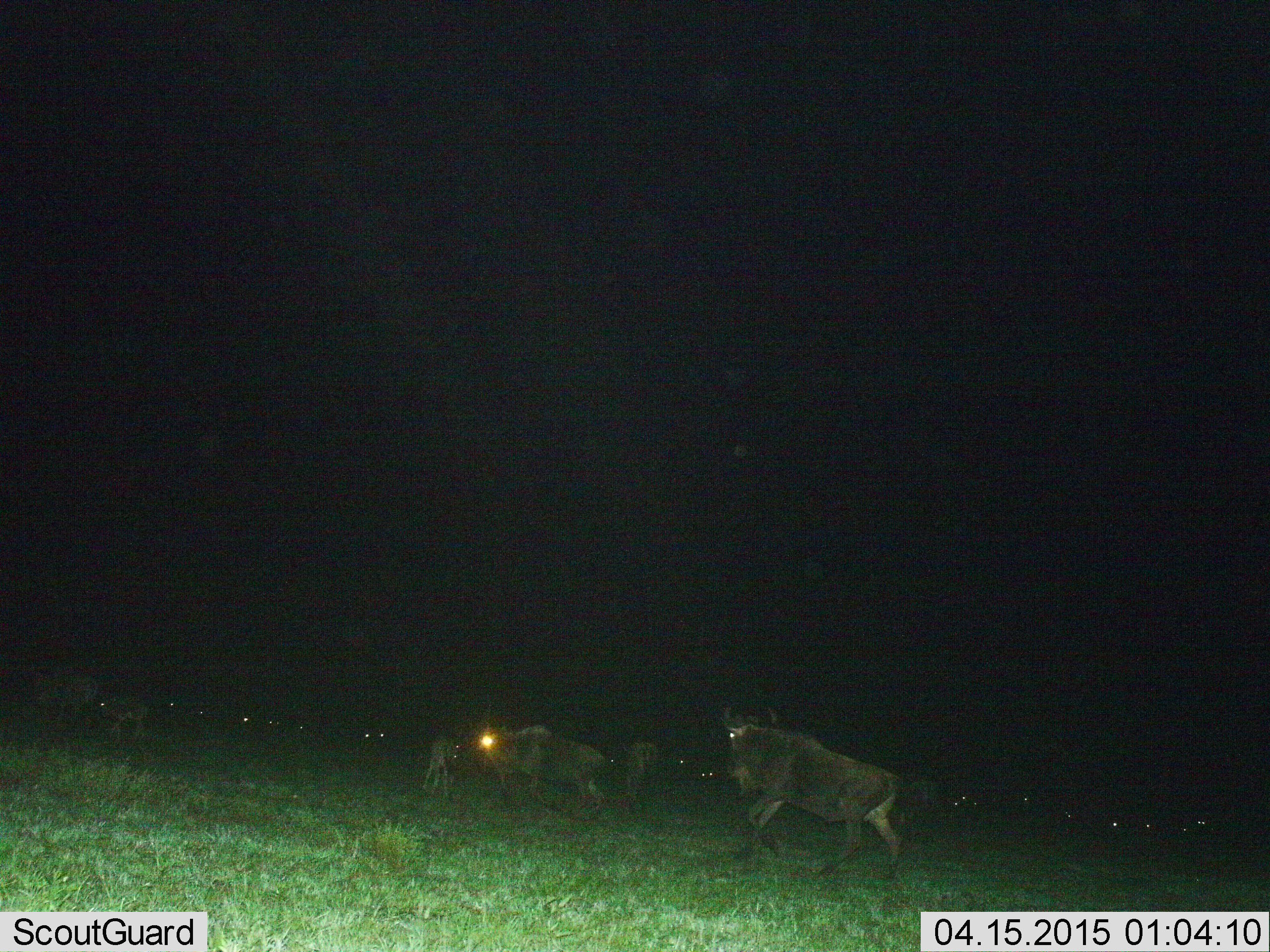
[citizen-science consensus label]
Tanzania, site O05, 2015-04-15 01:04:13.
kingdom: Animalia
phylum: Chordata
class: Mammalia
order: Artiodactyla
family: Bovidae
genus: Connochaetes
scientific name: Connochaetes taurinus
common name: blue wildebeest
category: wildebeest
Wildebeest (blue wildebeest) (Connochaetes taurinus), count 11-50. Behavior (volunteer vote fractions): standing 70%, resting 0%, moving 80%, interacting 20%. Young present (vote fraction): 20%. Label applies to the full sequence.